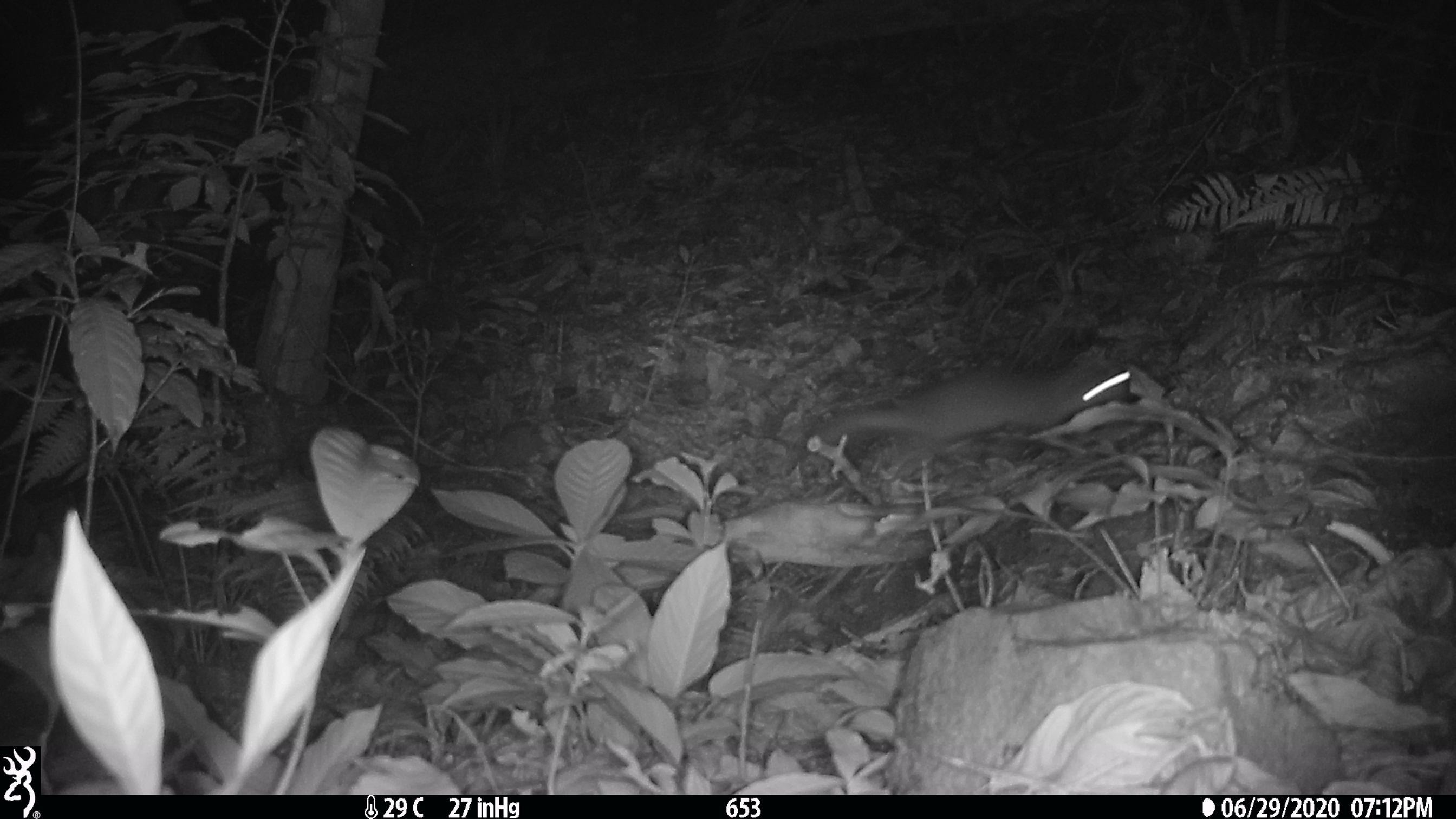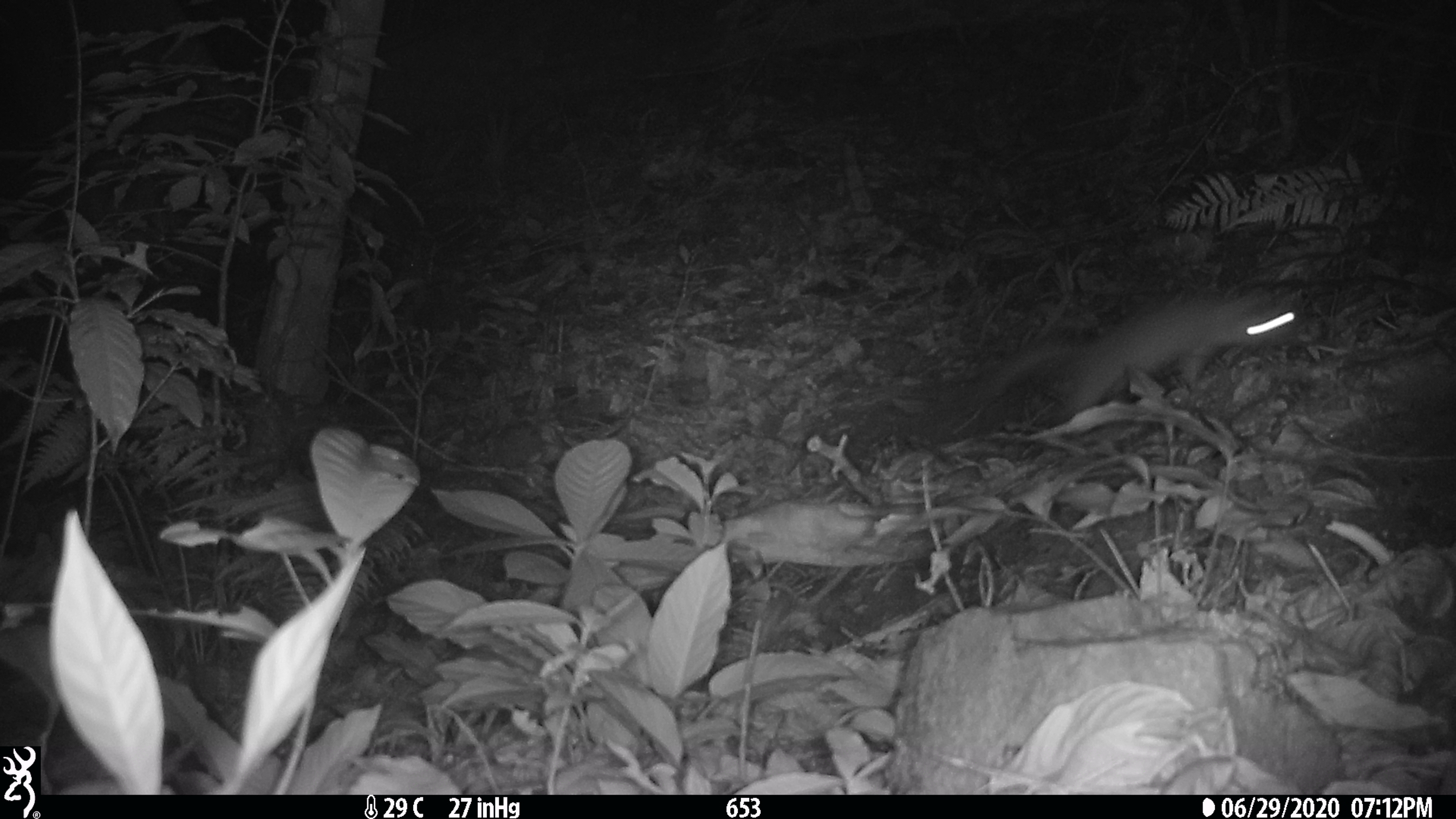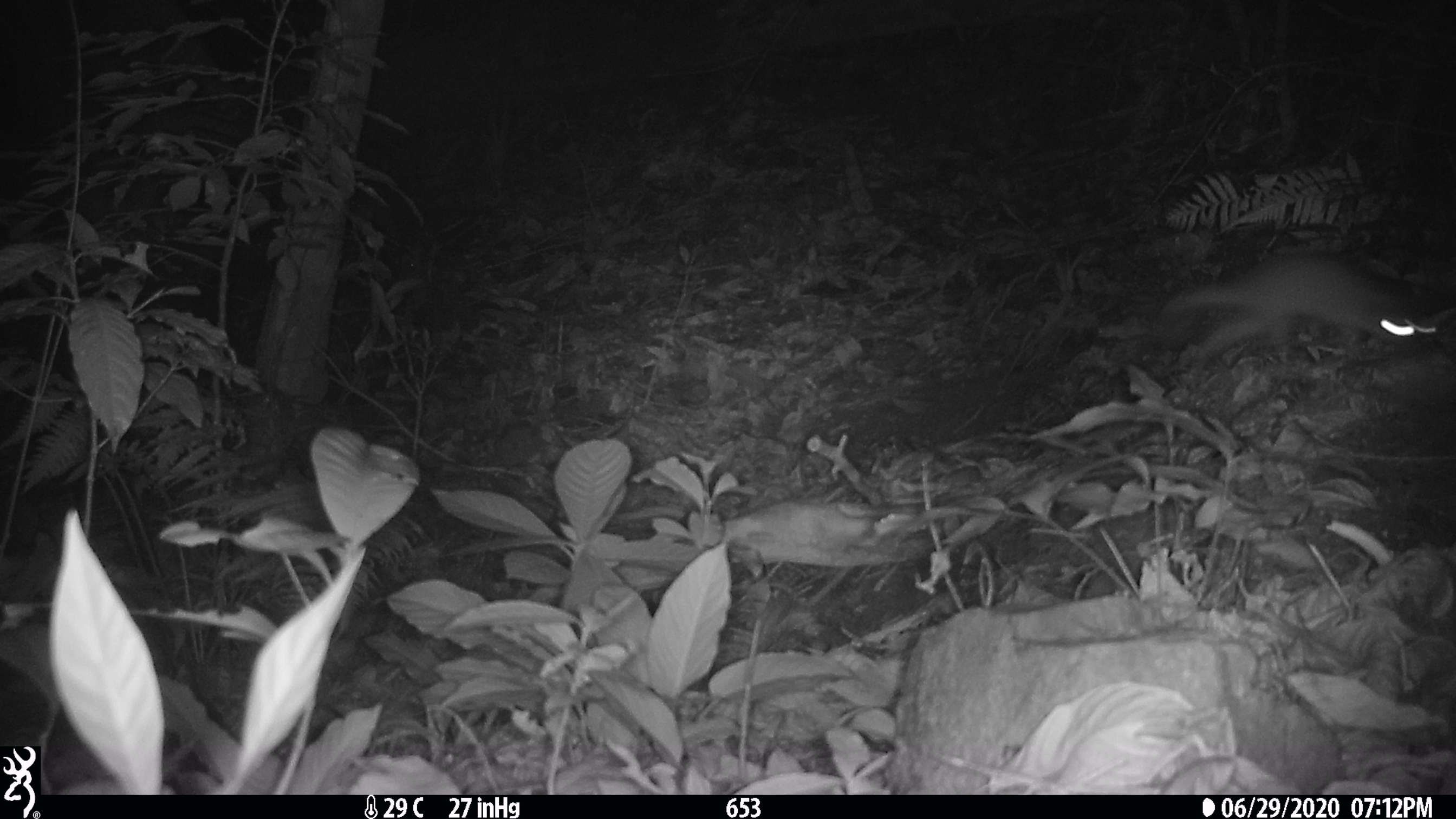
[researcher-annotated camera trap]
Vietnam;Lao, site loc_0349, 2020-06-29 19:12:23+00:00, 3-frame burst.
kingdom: Animalia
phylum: Chordata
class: Mammalia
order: Carnivora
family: Mustelidae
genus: Melogale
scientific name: Melogale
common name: ferret badger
Ferret badger (Melogale). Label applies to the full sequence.